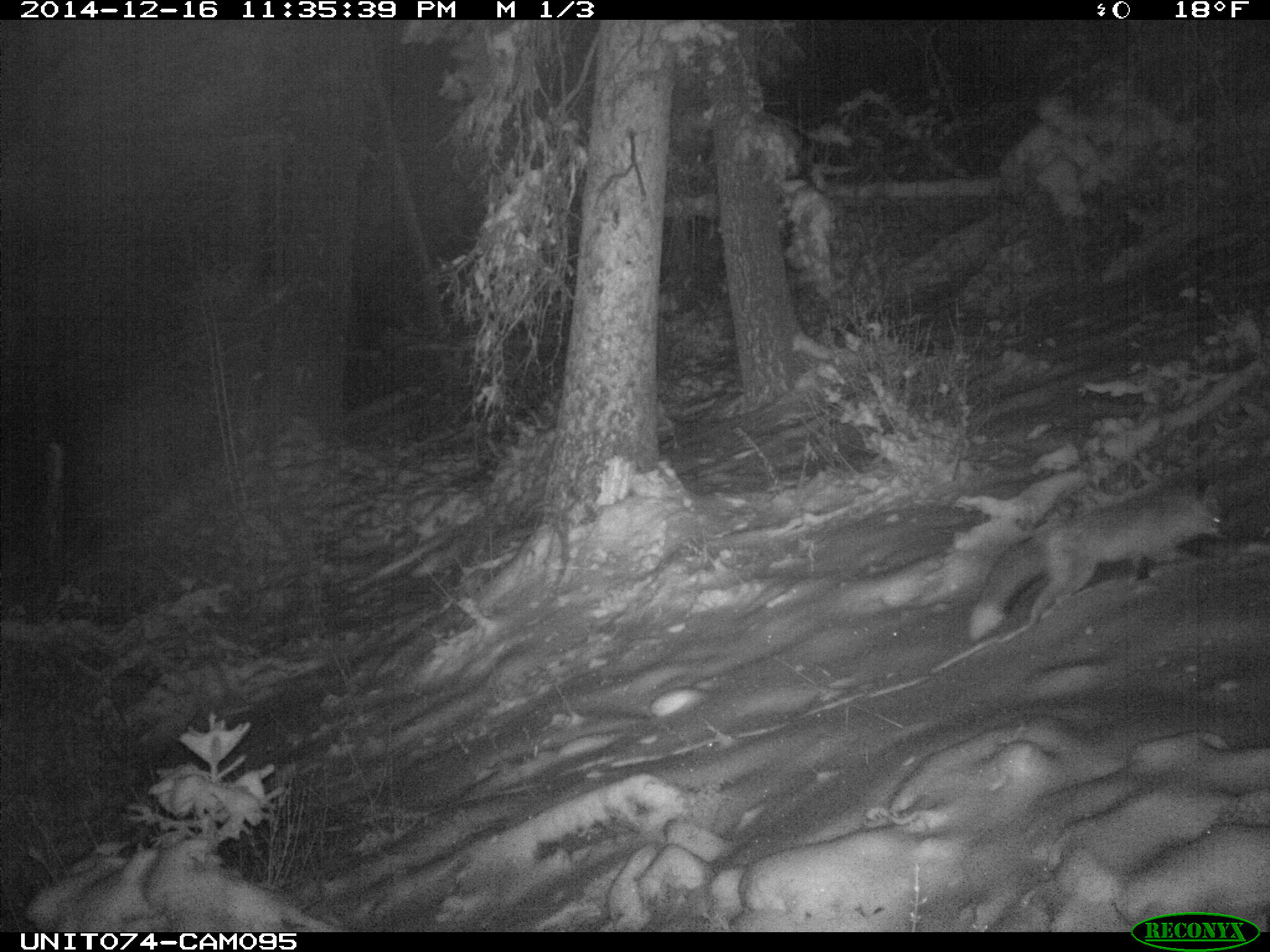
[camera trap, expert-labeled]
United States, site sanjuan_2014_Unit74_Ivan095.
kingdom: Animalia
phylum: Chordata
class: Mammalia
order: Carnivora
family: Canidae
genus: Vulpes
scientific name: Vulpes vulpes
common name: red fox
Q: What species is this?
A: Vulpes vulpes (red fox).